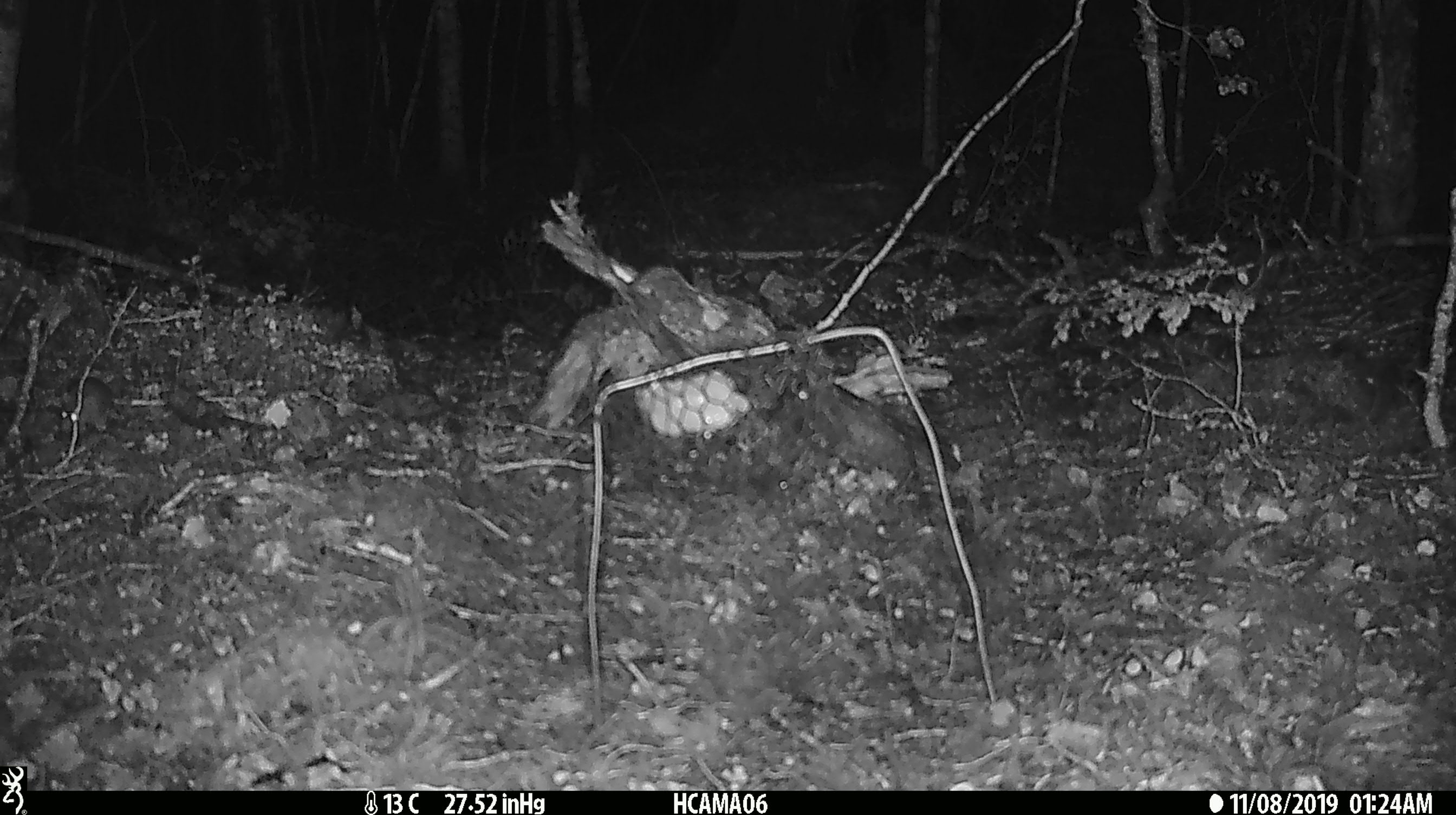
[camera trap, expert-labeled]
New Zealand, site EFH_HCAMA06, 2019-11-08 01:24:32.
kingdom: Animalia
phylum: Chordata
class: Mammalia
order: Rodentia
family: Muridae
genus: Mus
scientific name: Mus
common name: mouse